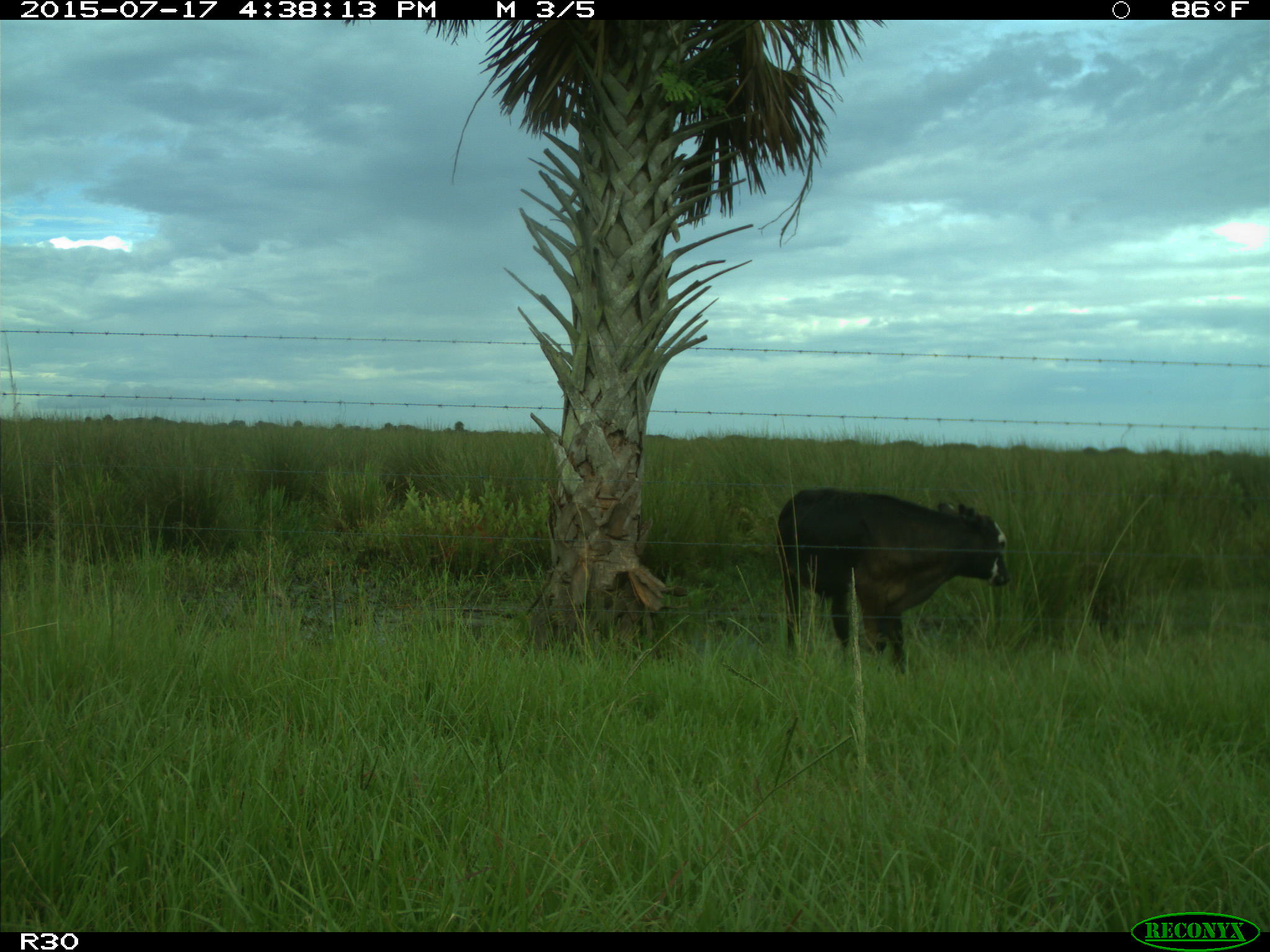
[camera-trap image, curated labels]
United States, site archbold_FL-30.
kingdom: Animalia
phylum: Chordata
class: Mammalia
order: Artiodactyla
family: Bovidae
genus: Bos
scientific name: Bos taurus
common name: domestic cow